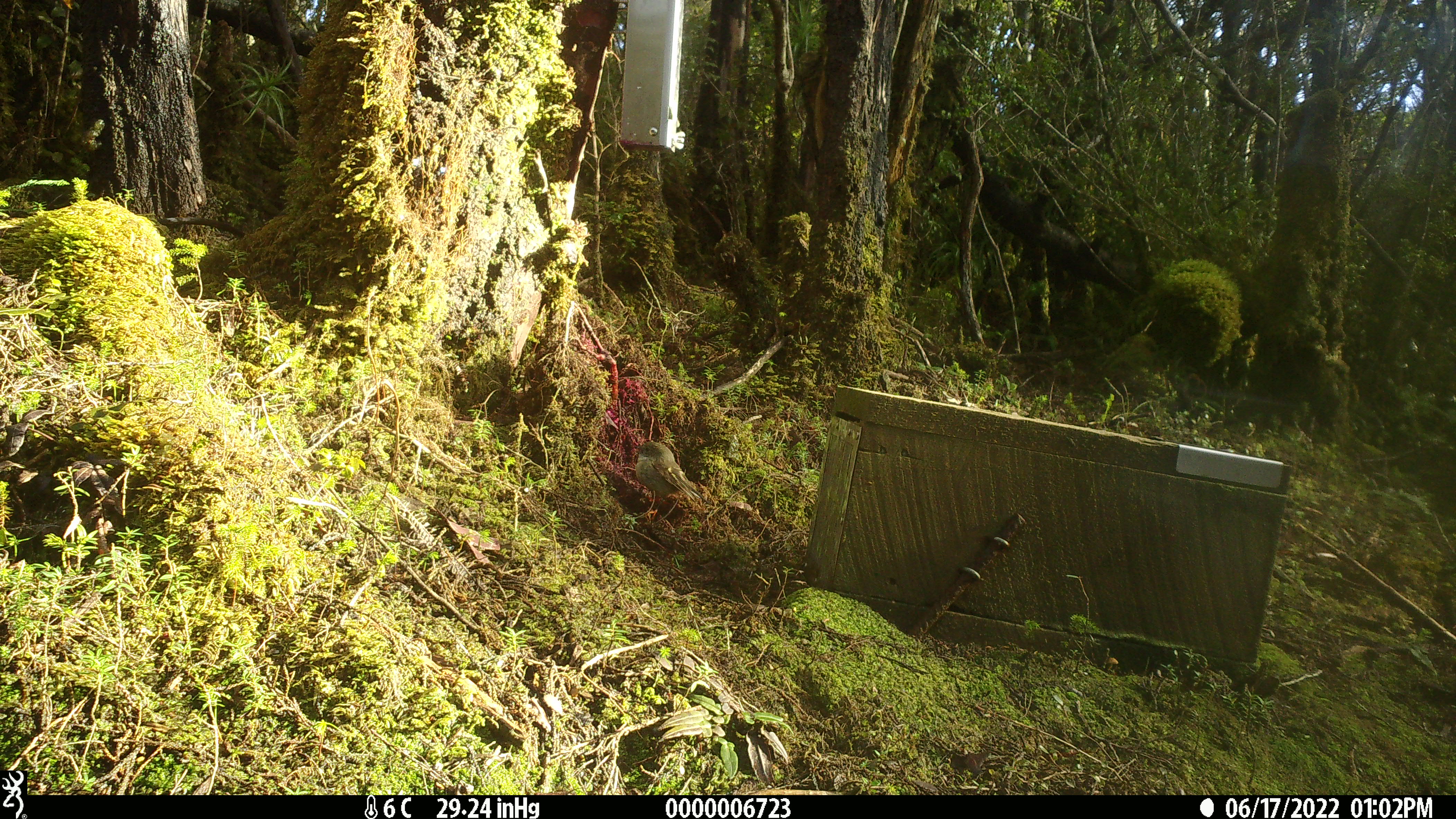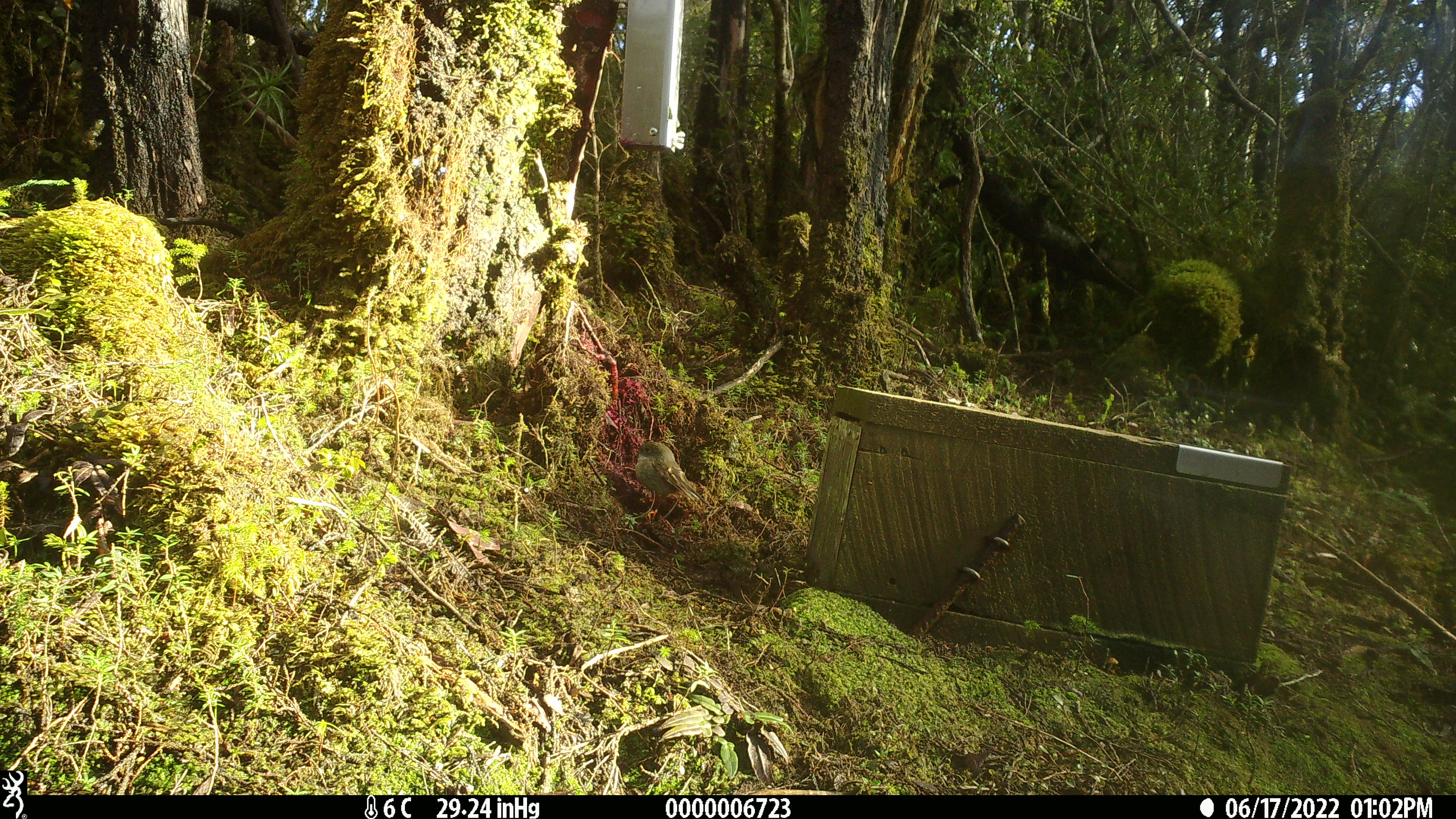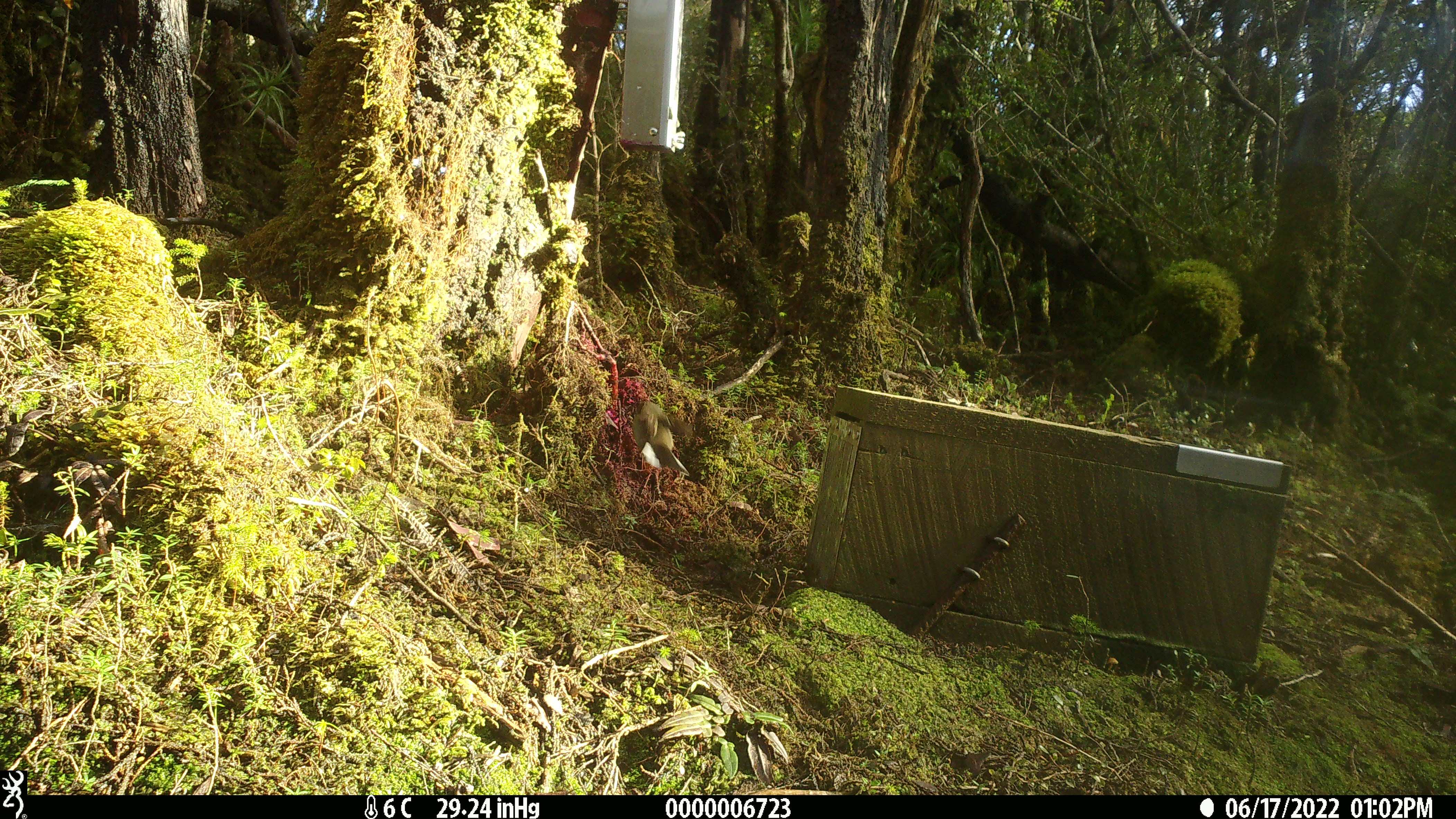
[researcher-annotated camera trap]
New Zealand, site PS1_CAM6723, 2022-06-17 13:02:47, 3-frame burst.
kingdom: Animalia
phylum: Chordata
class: Aves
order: Passeriformes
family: Petroicidae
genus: Petroica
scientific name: Petroica macrocephala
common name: tomtit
Tomtit (Petroica macrocephala).